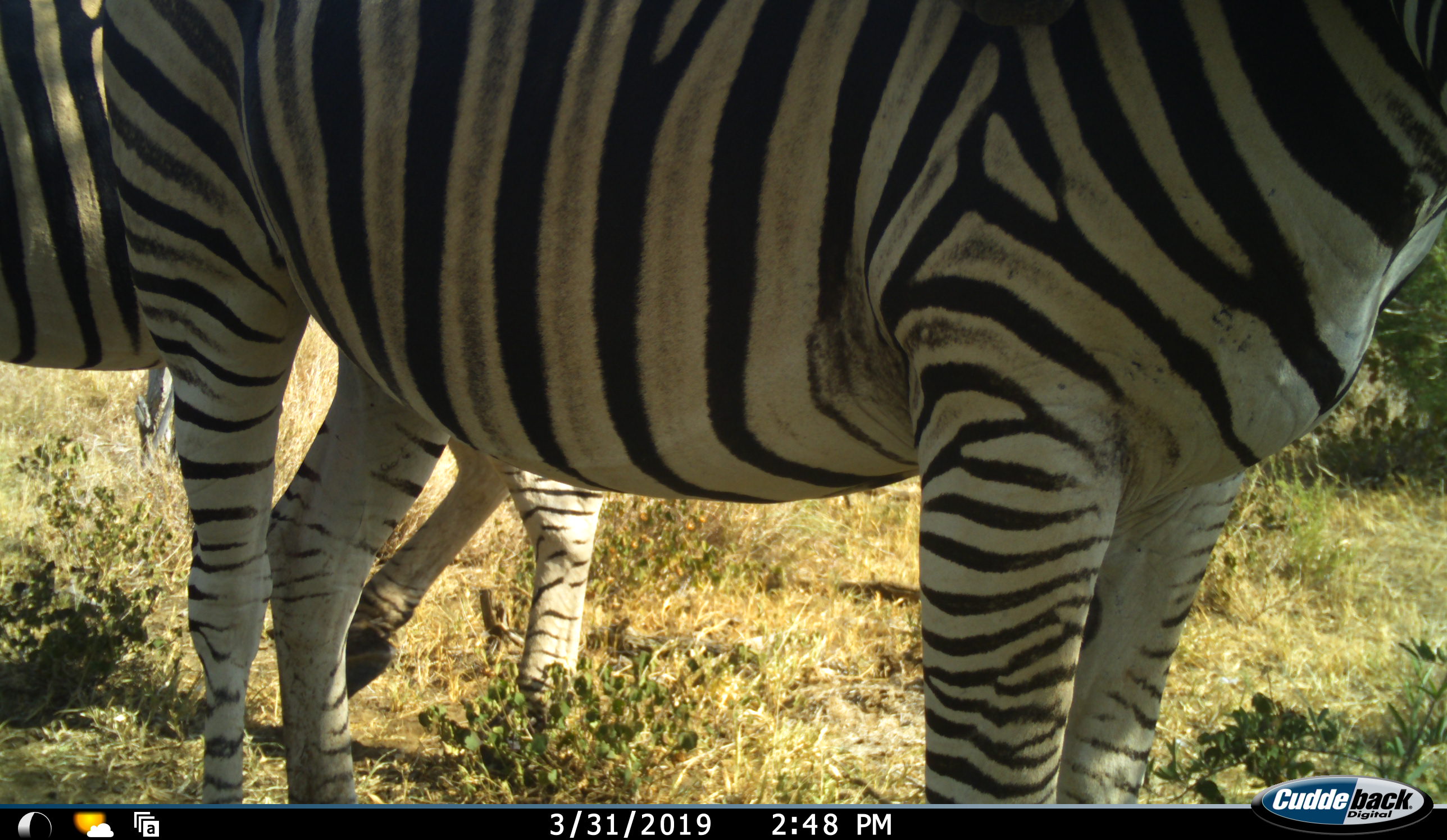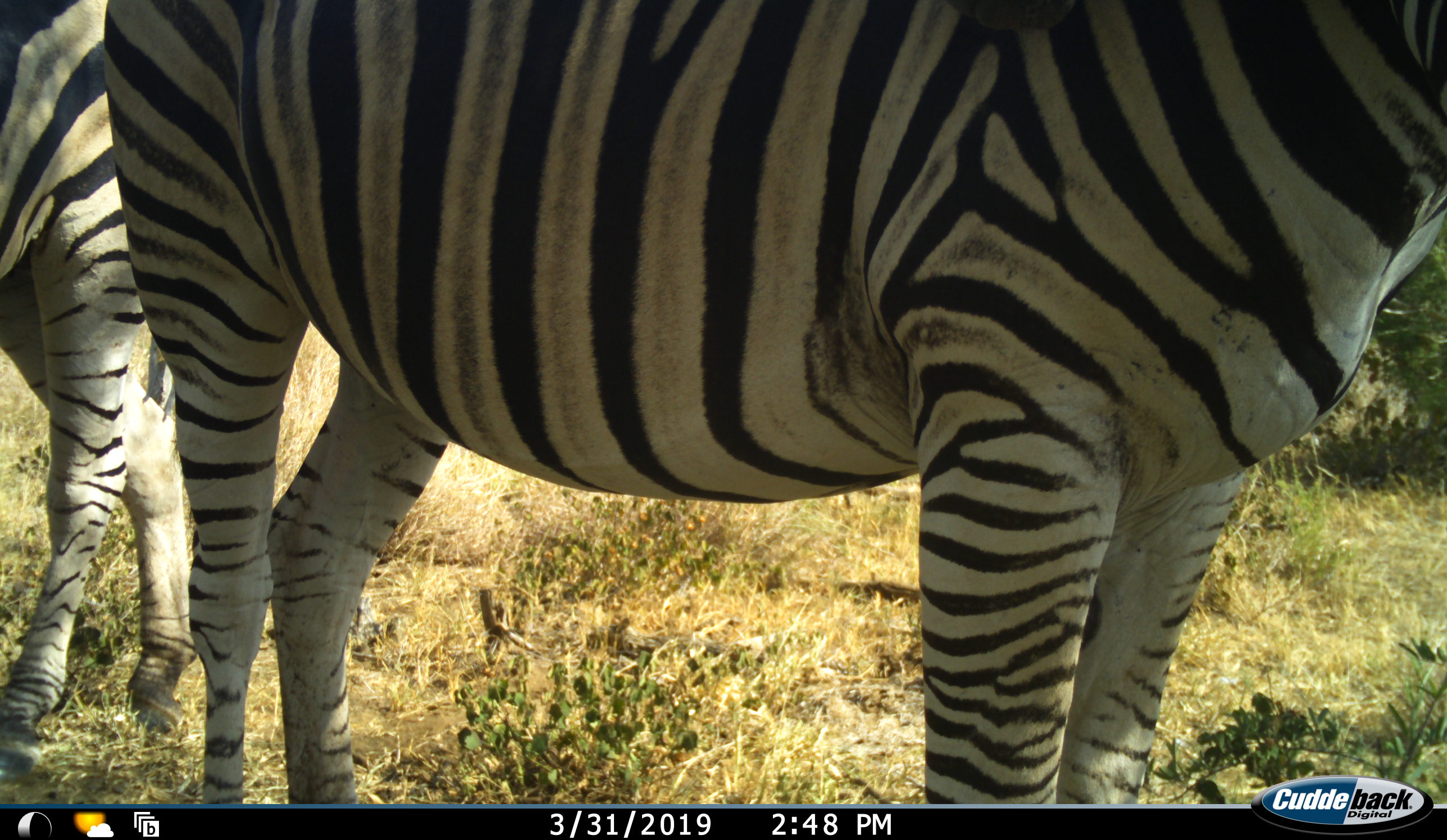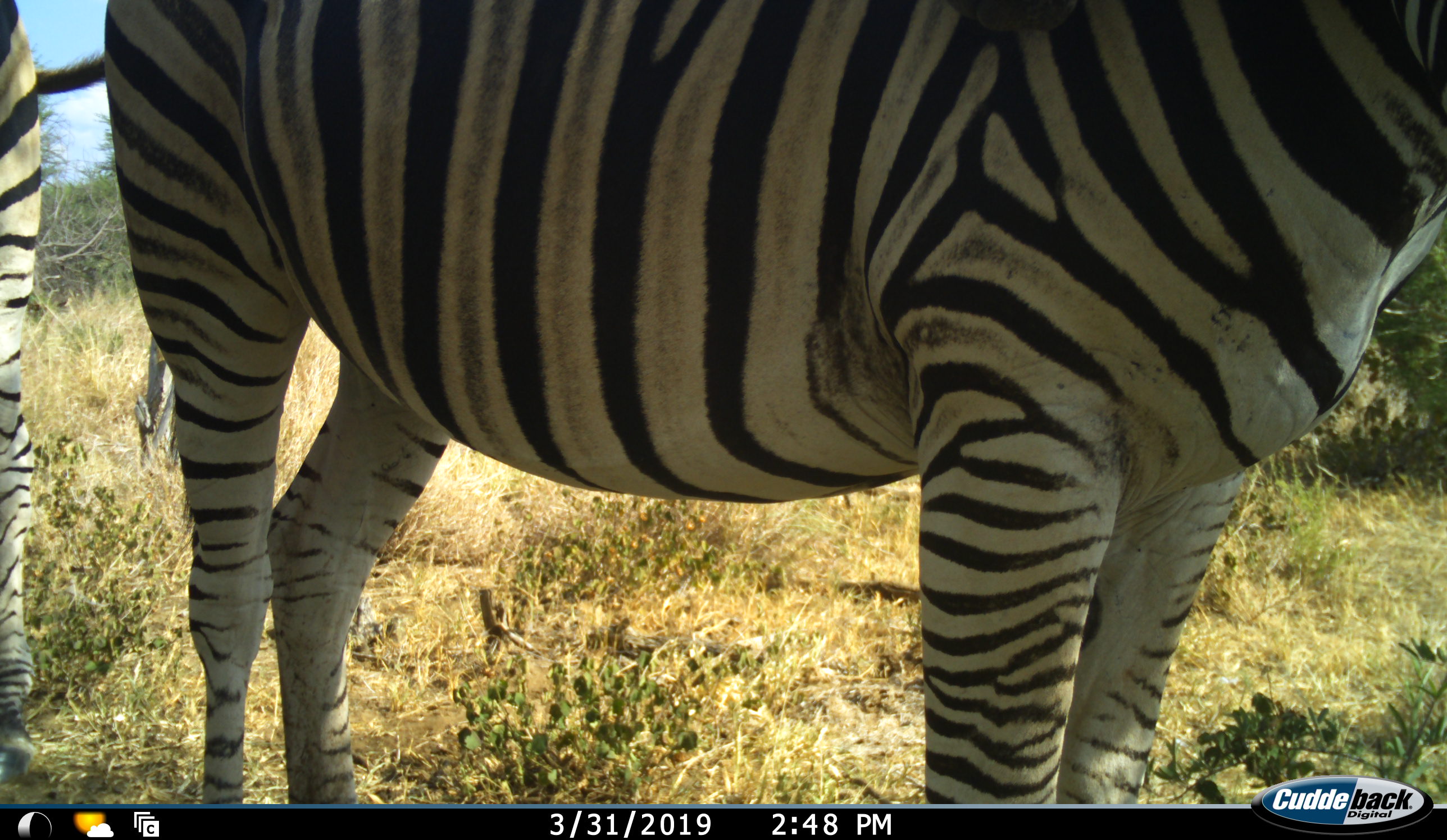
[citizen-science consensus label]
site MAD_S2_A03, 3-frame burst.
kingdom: Animalia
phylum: Chordata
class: Mammalia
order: Perissodactyla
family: Equidae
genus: Equus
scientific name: Equus quagga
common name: plains zebra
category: zebraplains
Zebraplains (plains zebra) (Equus quagga), count 2. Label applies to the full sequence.